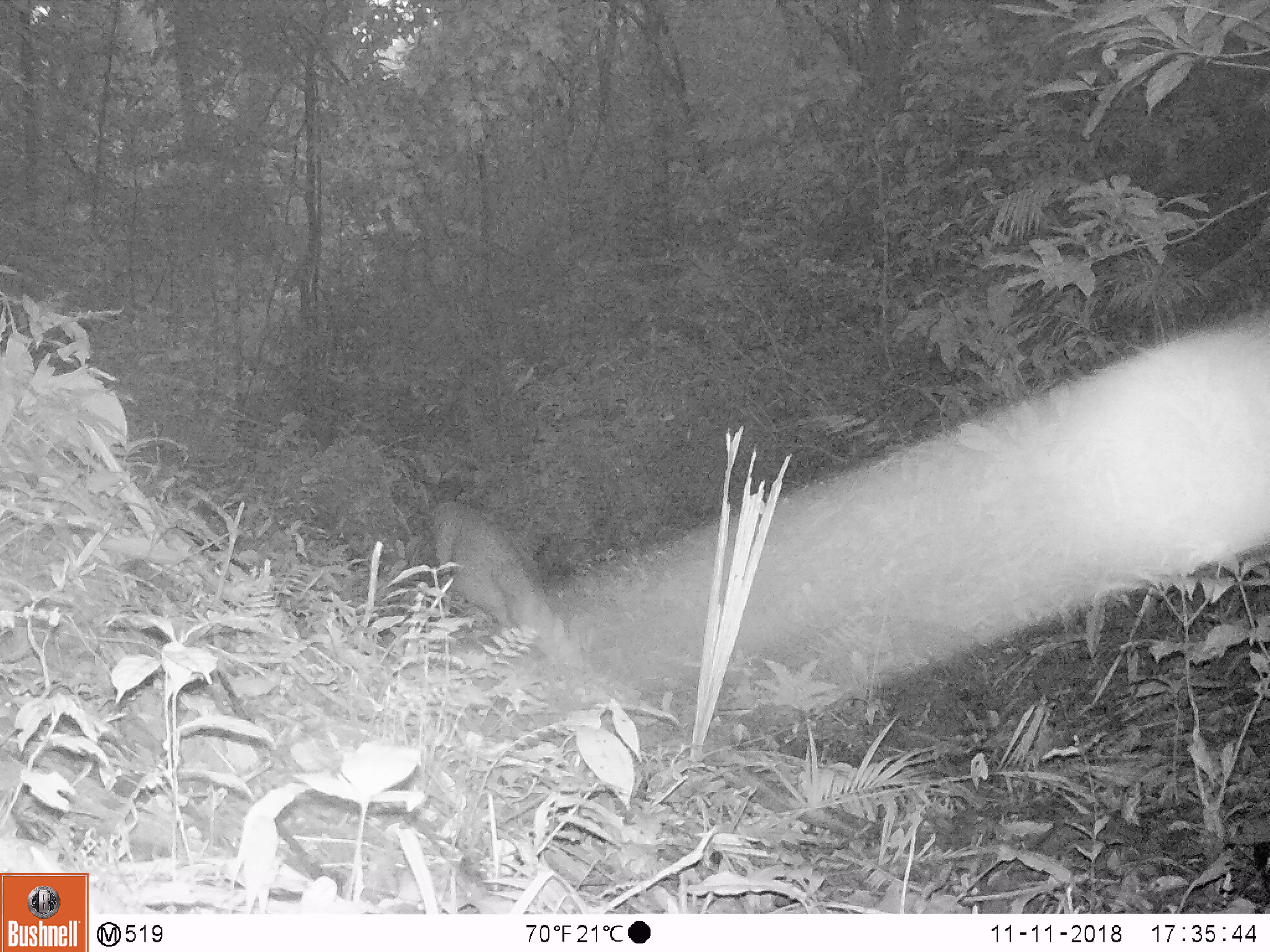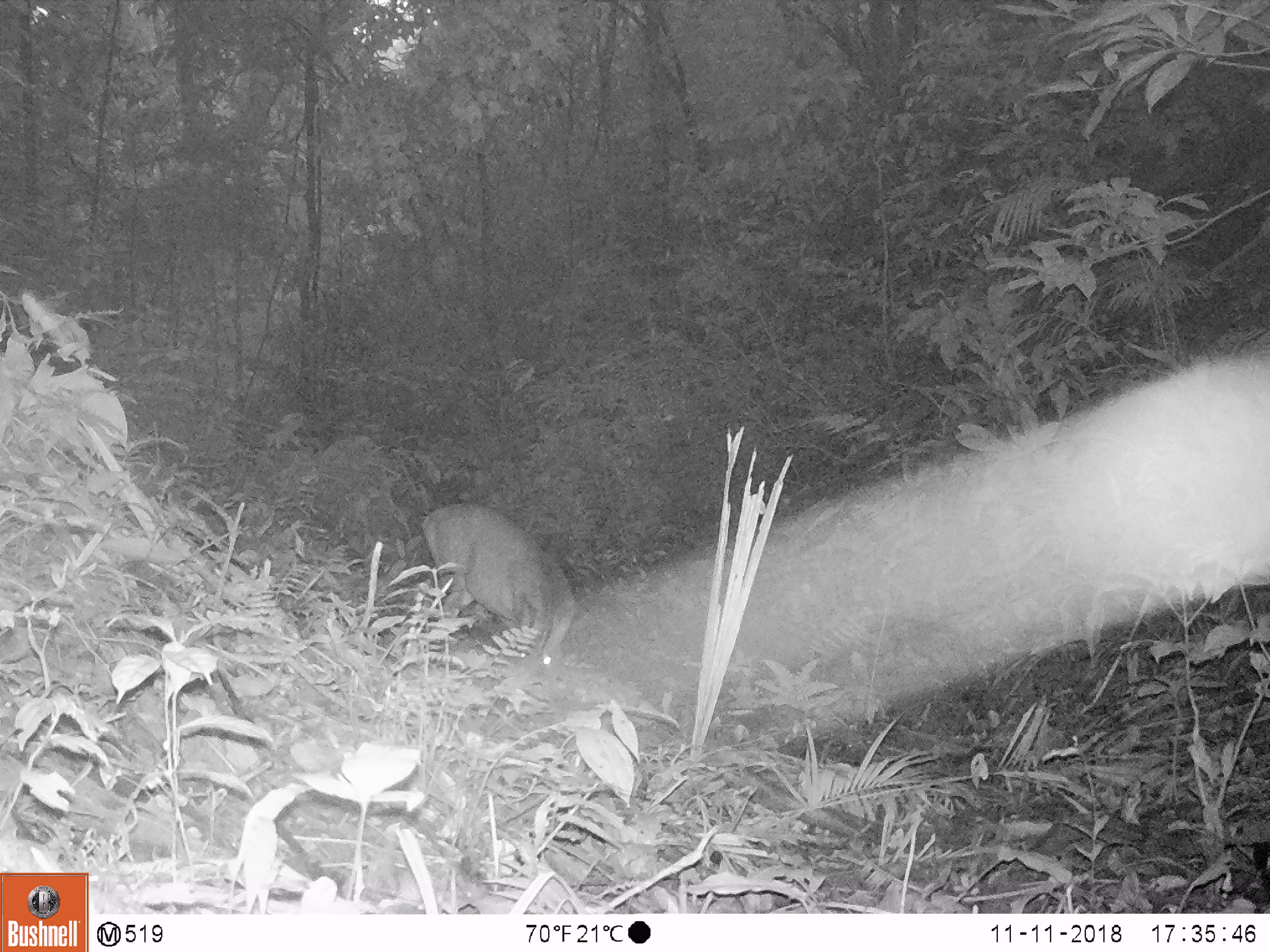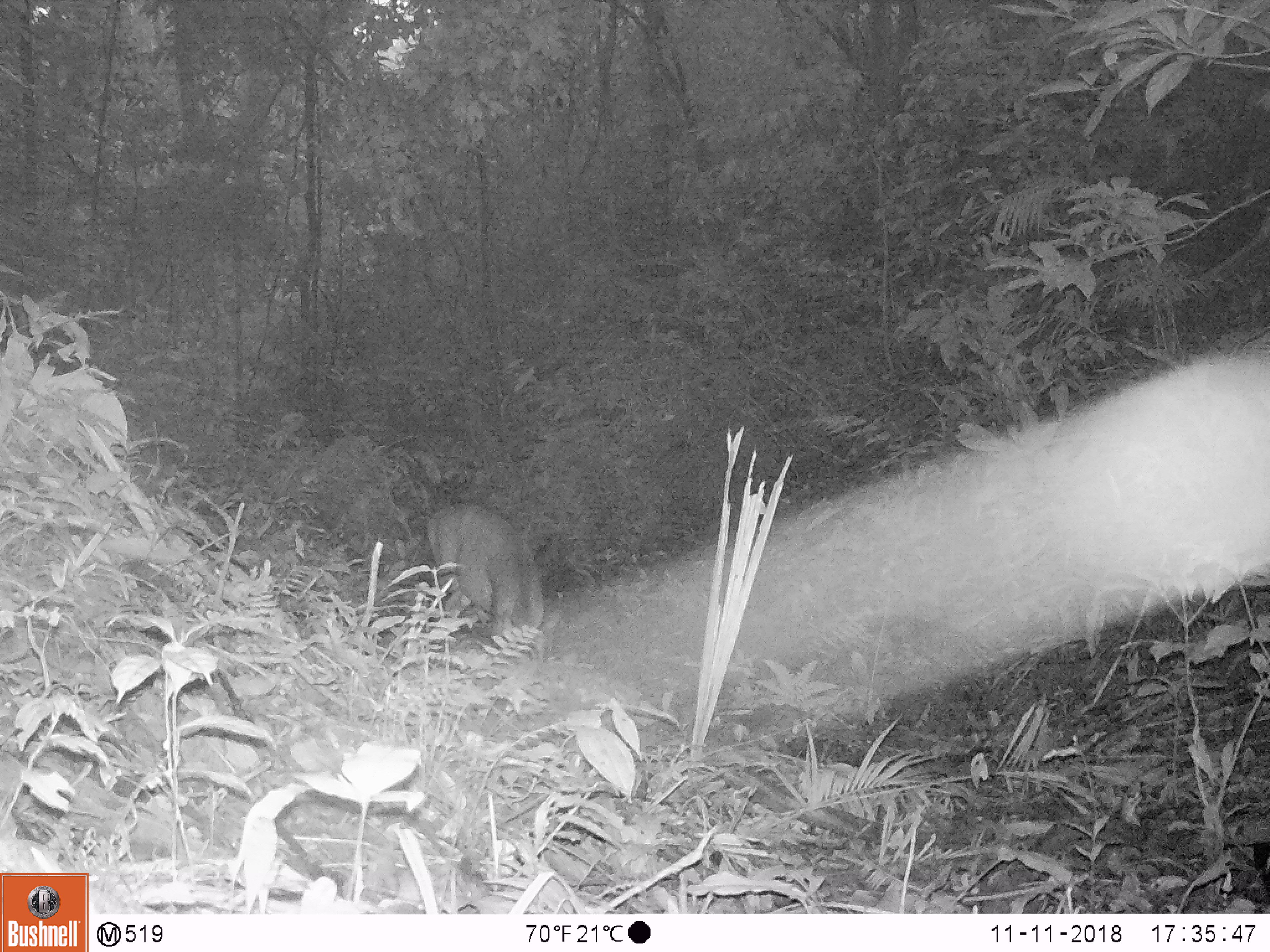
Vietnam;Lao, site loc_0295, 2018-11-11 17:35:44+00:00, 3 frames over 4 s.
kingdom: Animalia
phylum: Chordata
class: Mammalia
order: Artiodactyla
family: Cervidae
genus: Muntiacus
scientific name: Muntiacus vuquangensis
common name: large-antlered muntjac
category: large antlered muntjac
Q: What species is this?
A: Large antlered muntjac (large-antlered muntjac) (Muntiacus vuquangensis).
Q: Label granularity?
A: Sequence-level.